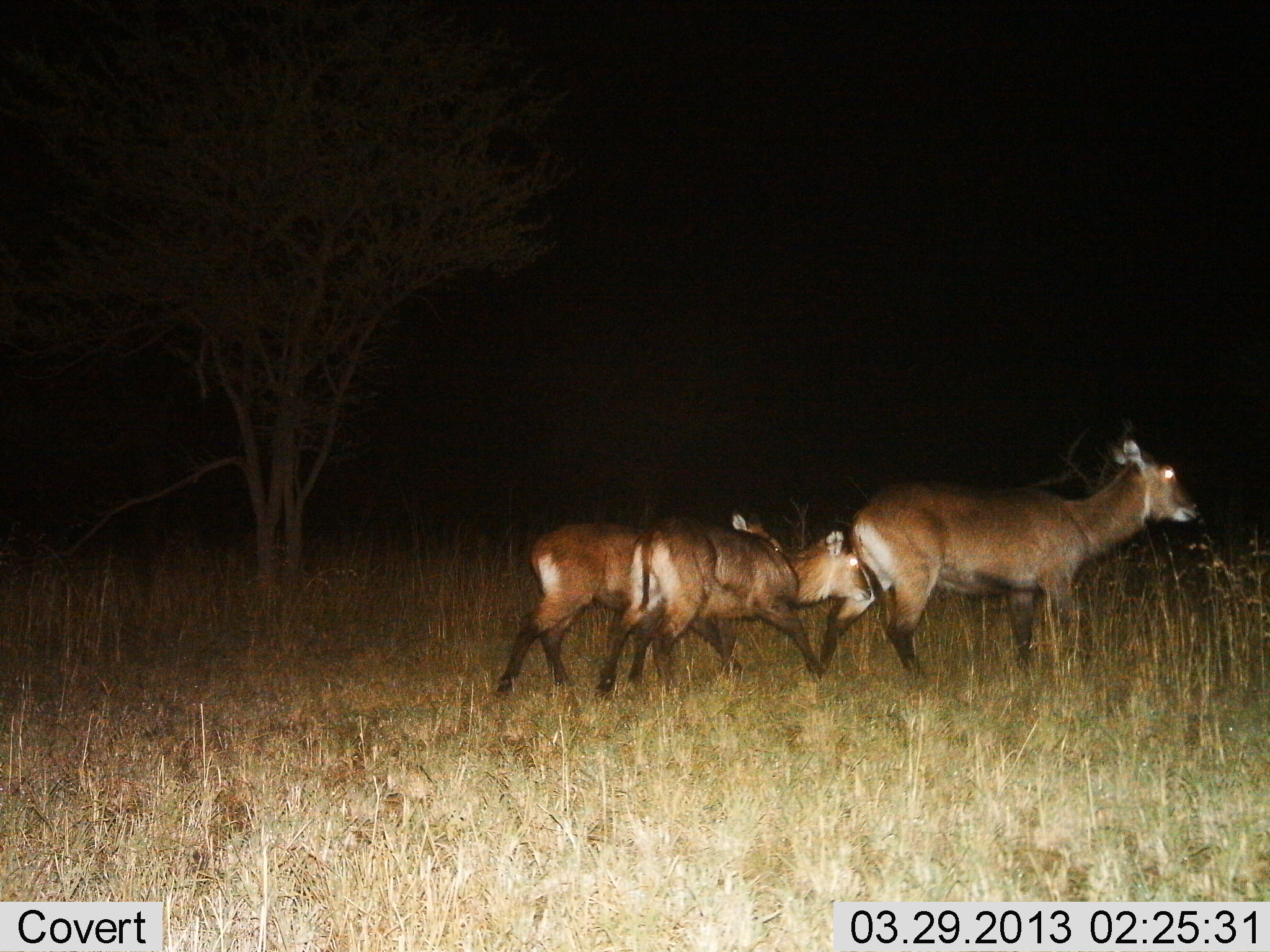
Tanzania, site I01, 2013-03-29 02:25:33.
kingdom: Animalia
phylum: Chordata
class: Mammalia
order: Artiodactyla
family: Bovidae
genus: Kobus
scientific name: Kobus ellipsiprymnus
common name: waterbuck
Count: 3.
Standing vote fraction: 9%.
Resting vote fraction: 0%.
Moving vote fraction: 96%.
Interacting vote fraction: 4%.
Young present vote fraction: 87%.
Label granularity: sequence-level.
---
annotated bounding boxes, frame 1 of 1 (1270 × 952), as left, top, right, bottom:
animal: 814, 435, 1204, 679; 495, 514, 786, 697; 596, 514, 875, 701